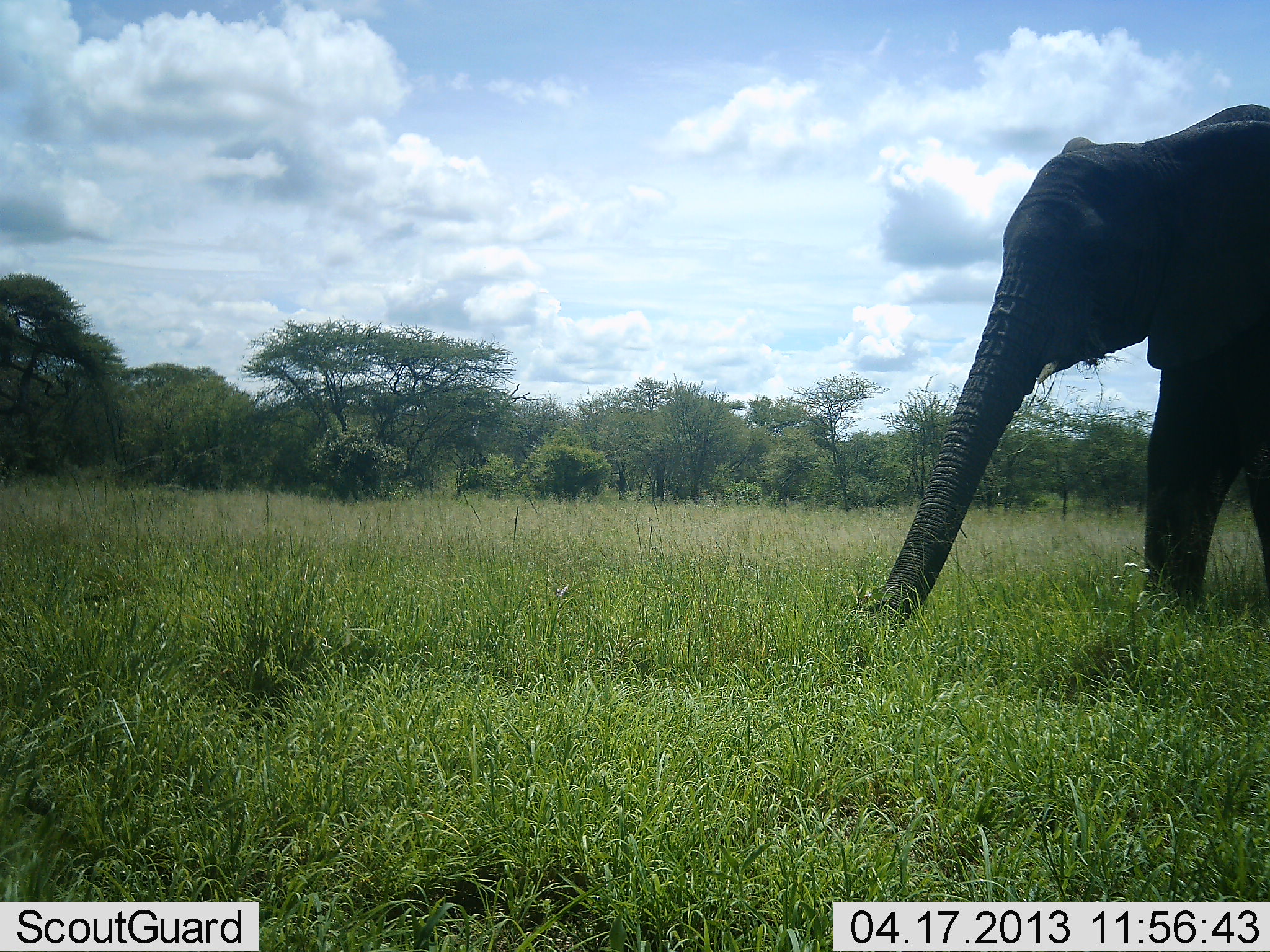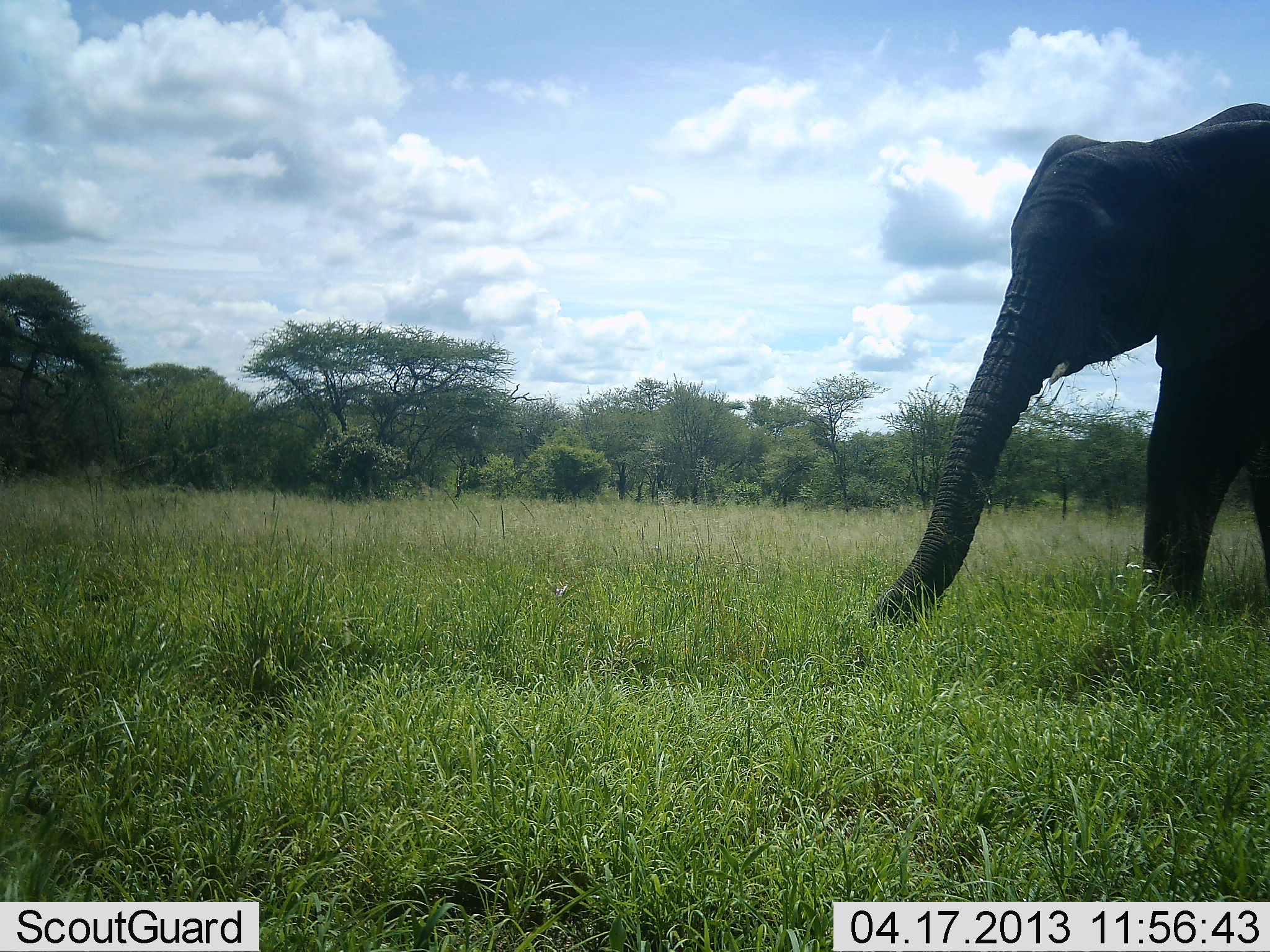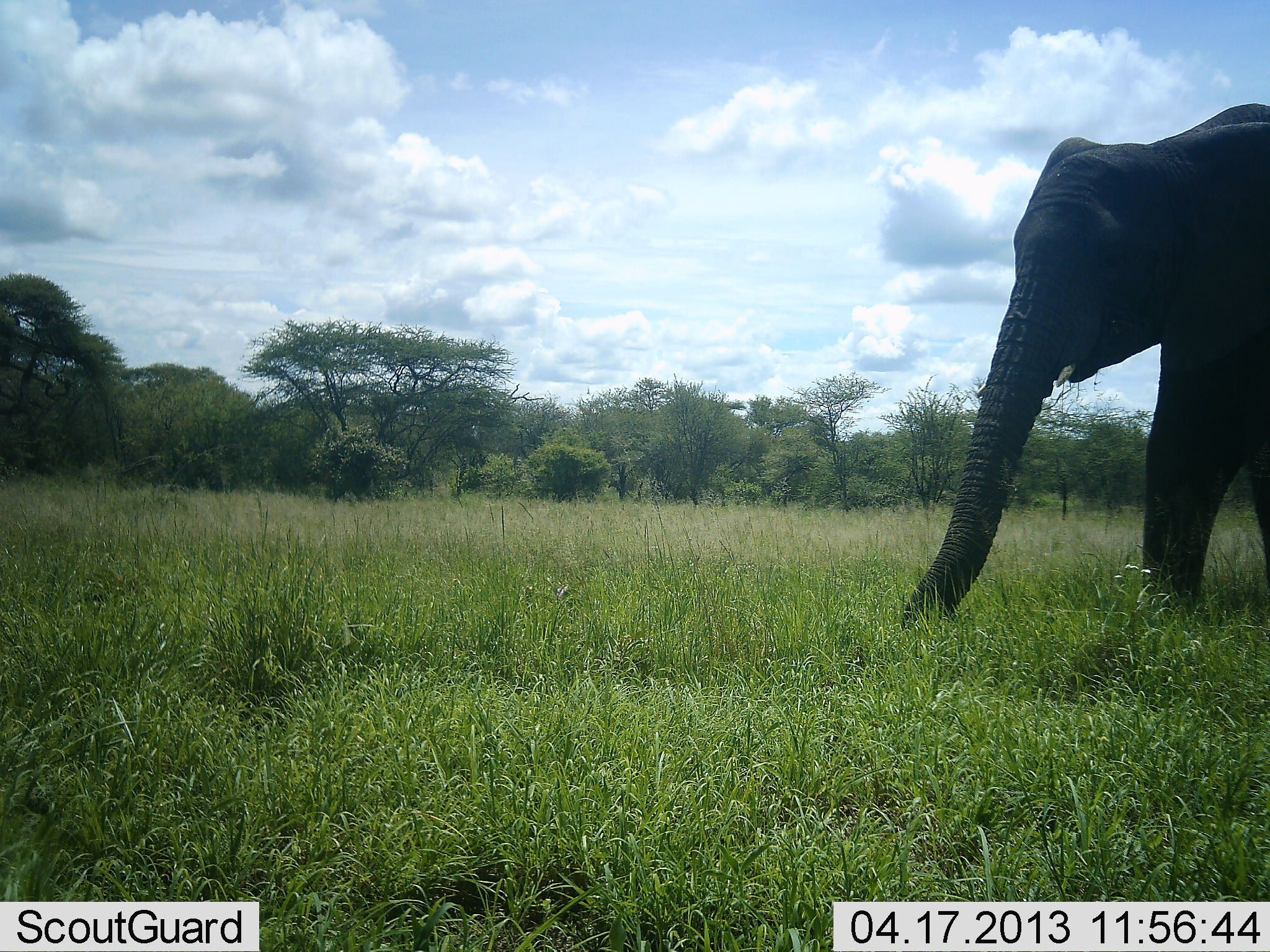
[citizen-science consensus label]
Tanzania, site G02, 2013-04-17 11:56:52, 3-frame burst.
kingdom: Animalia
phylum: Chordata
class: Mammalia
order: Proboscidea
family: Elephantidae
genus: Loxodonta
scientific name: Loxodonta africana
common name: african bush elephant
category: elephant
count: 1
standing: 30%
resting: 0%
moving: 35%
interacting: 0%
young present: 0%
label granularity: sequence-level